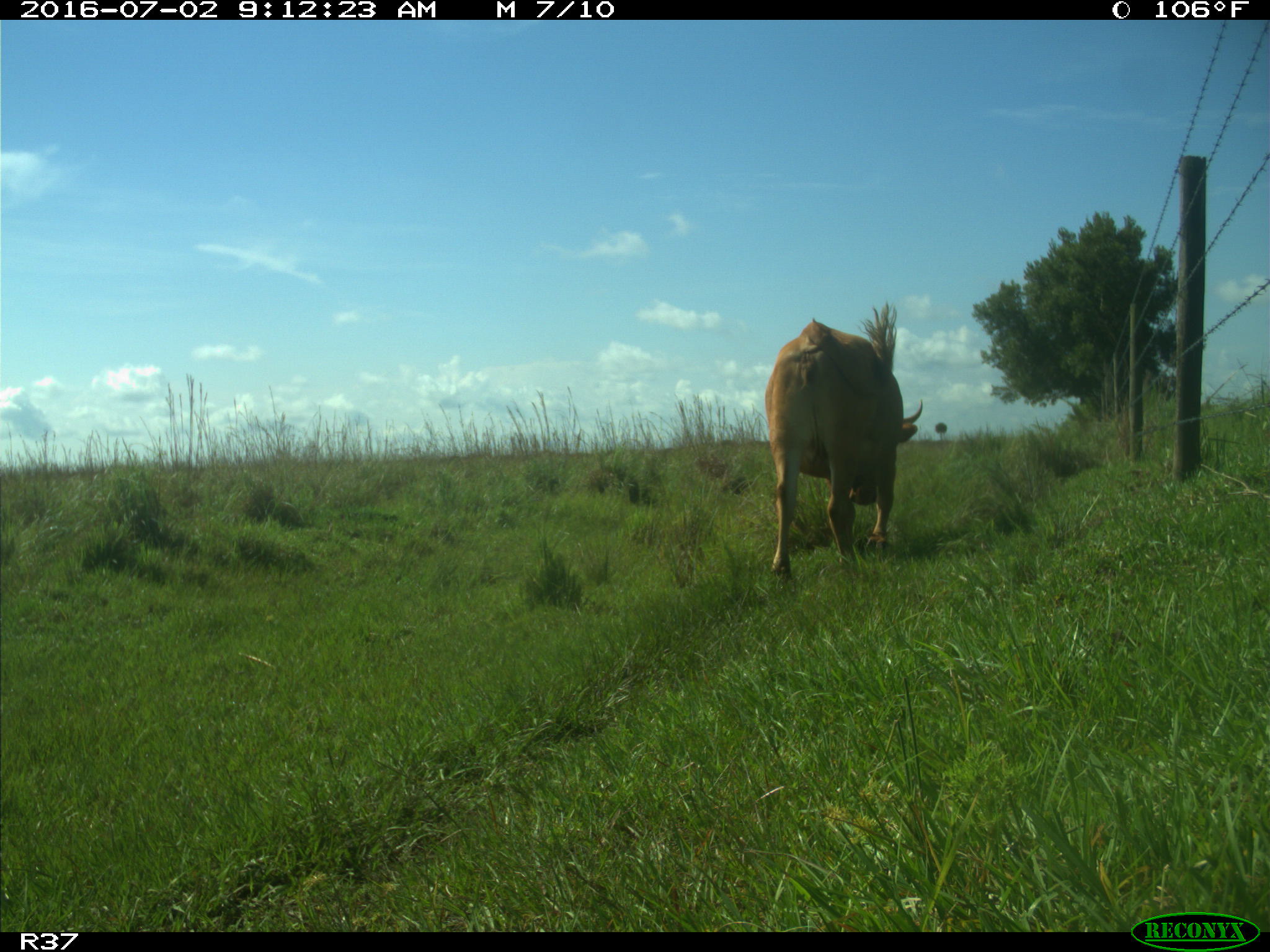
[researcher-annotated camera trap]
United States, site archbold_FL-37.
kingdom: Animalia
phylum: Chordata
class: Mammalia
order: Artiodactyla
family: Bovidae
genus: Bos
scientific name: Bos taurus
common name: domestic cow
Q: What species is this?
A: Bos taurus (domestic cow).